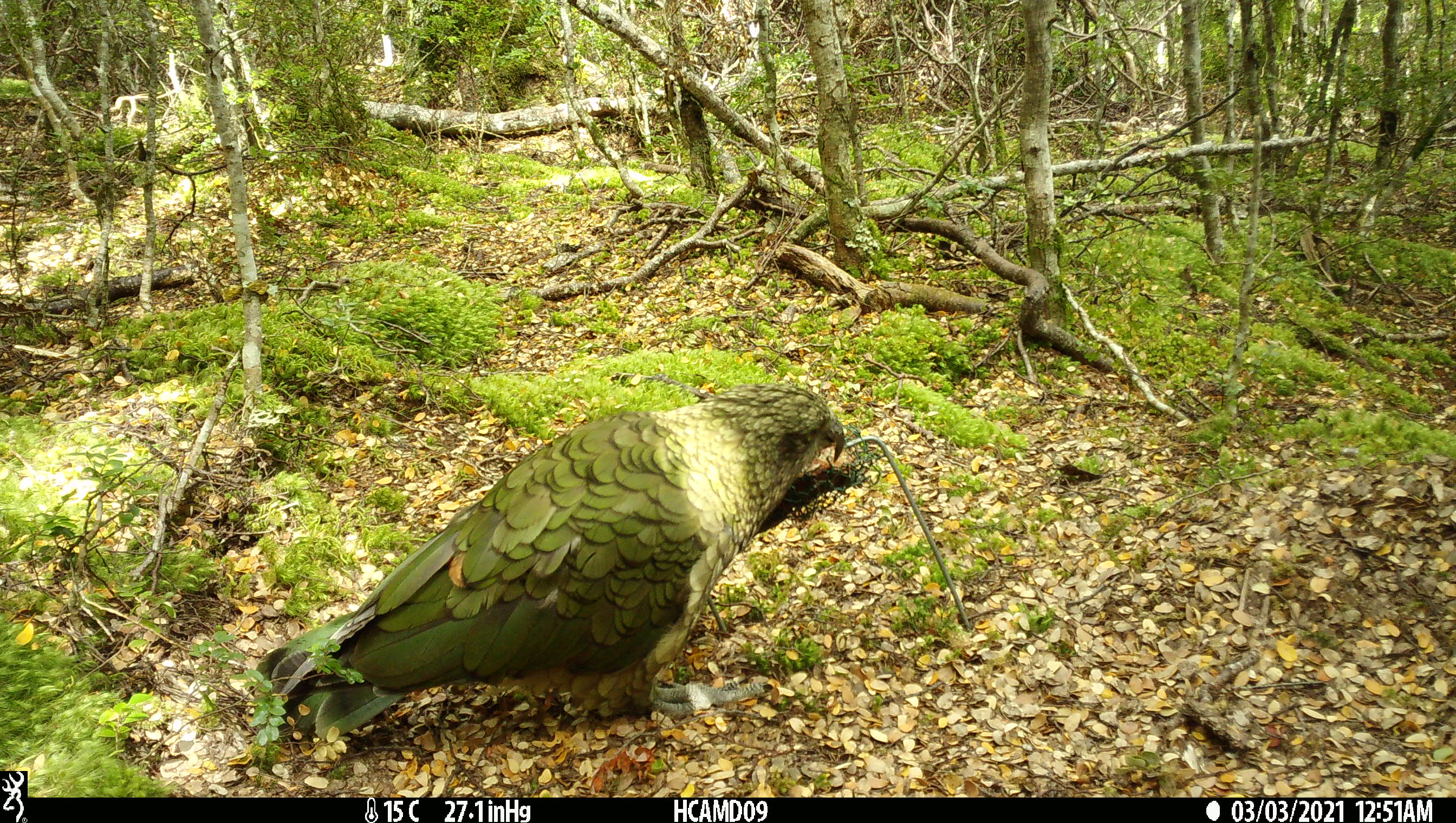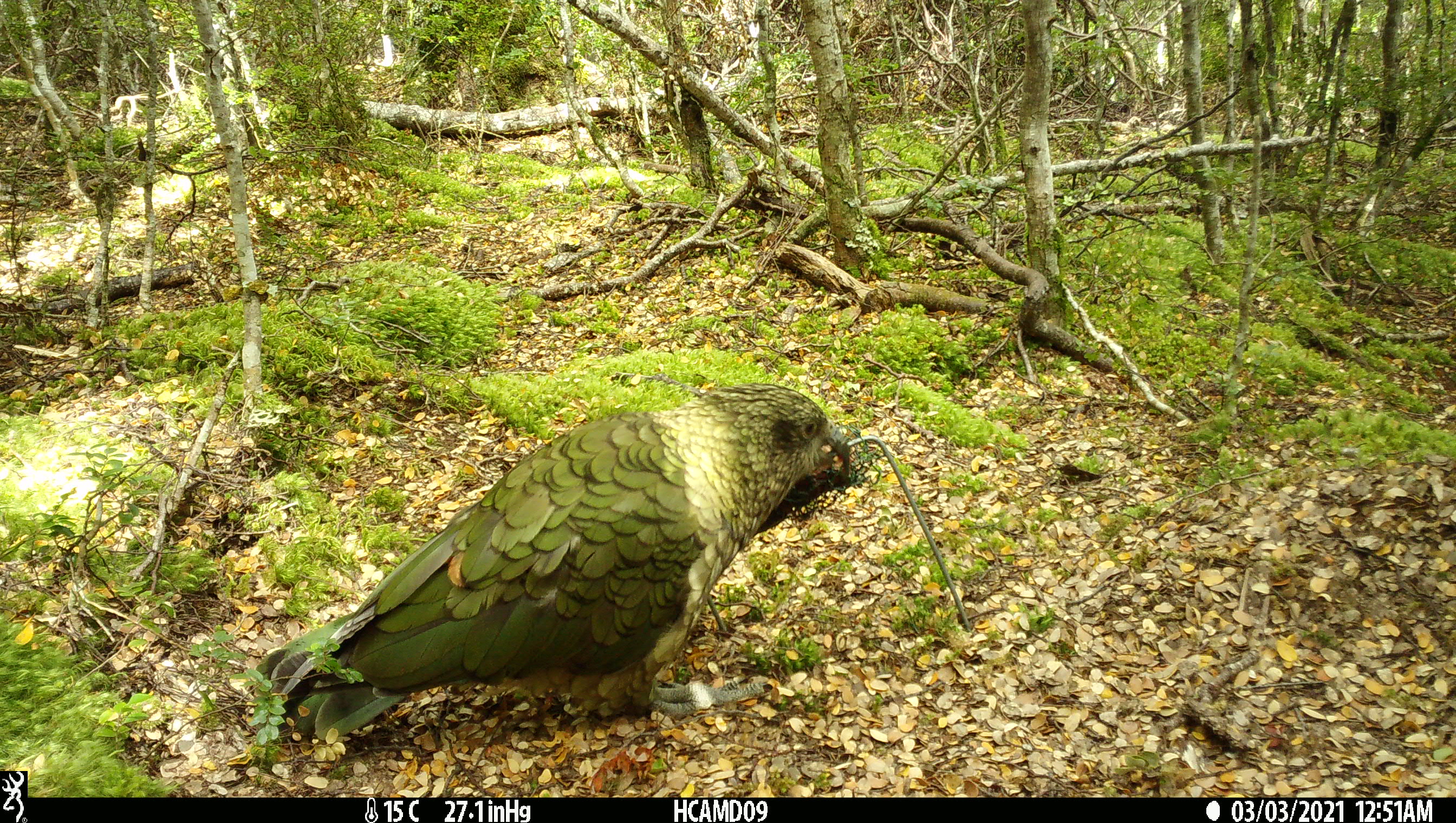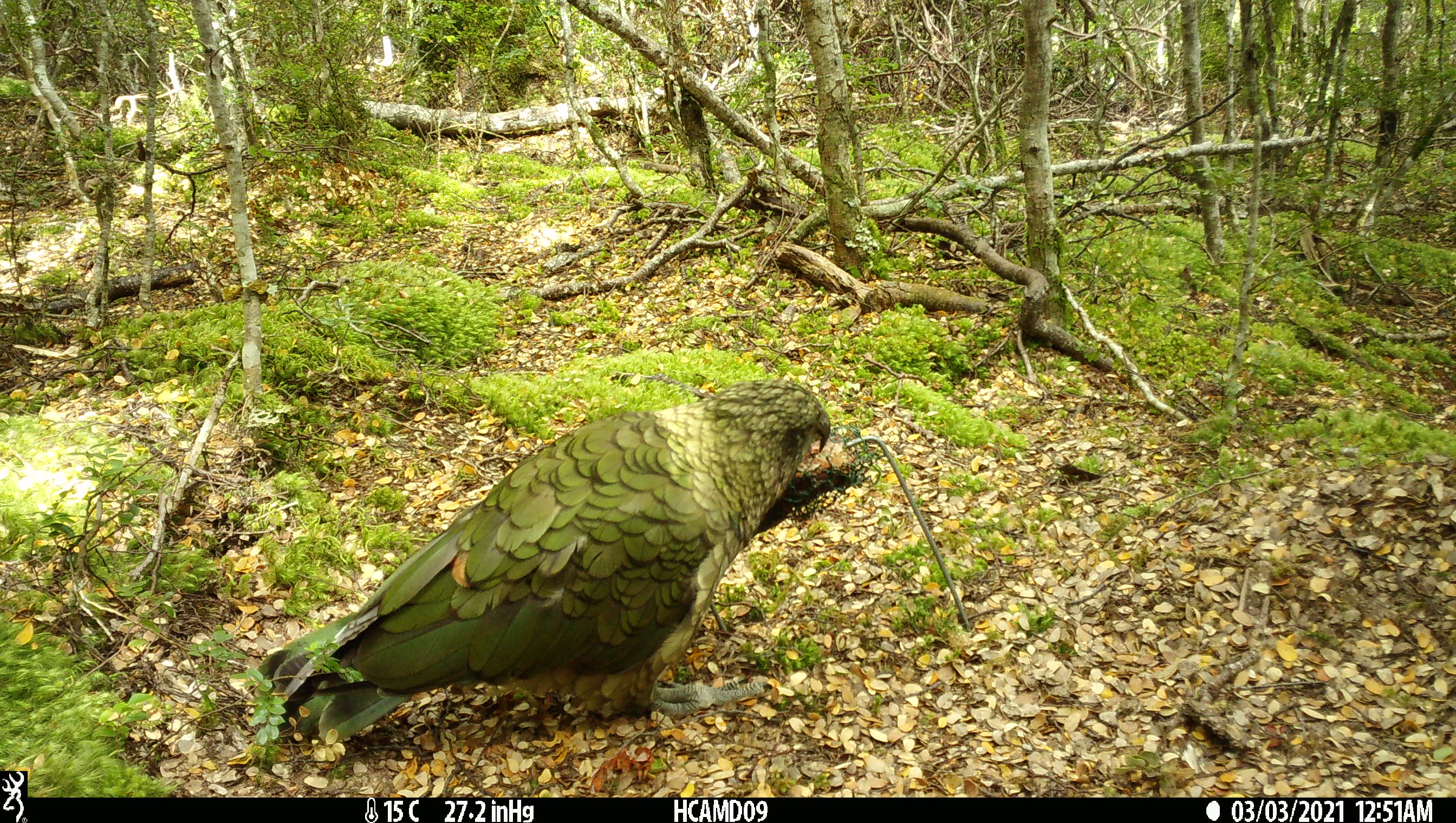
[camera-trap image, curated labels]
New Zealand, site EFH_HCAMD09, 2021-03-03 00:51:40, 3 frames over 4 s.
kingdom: Animalia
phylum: Chordata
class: Aves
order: Psittaciformes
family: Strigopidae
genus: Nestor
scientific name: Nestor notabilis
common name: kea